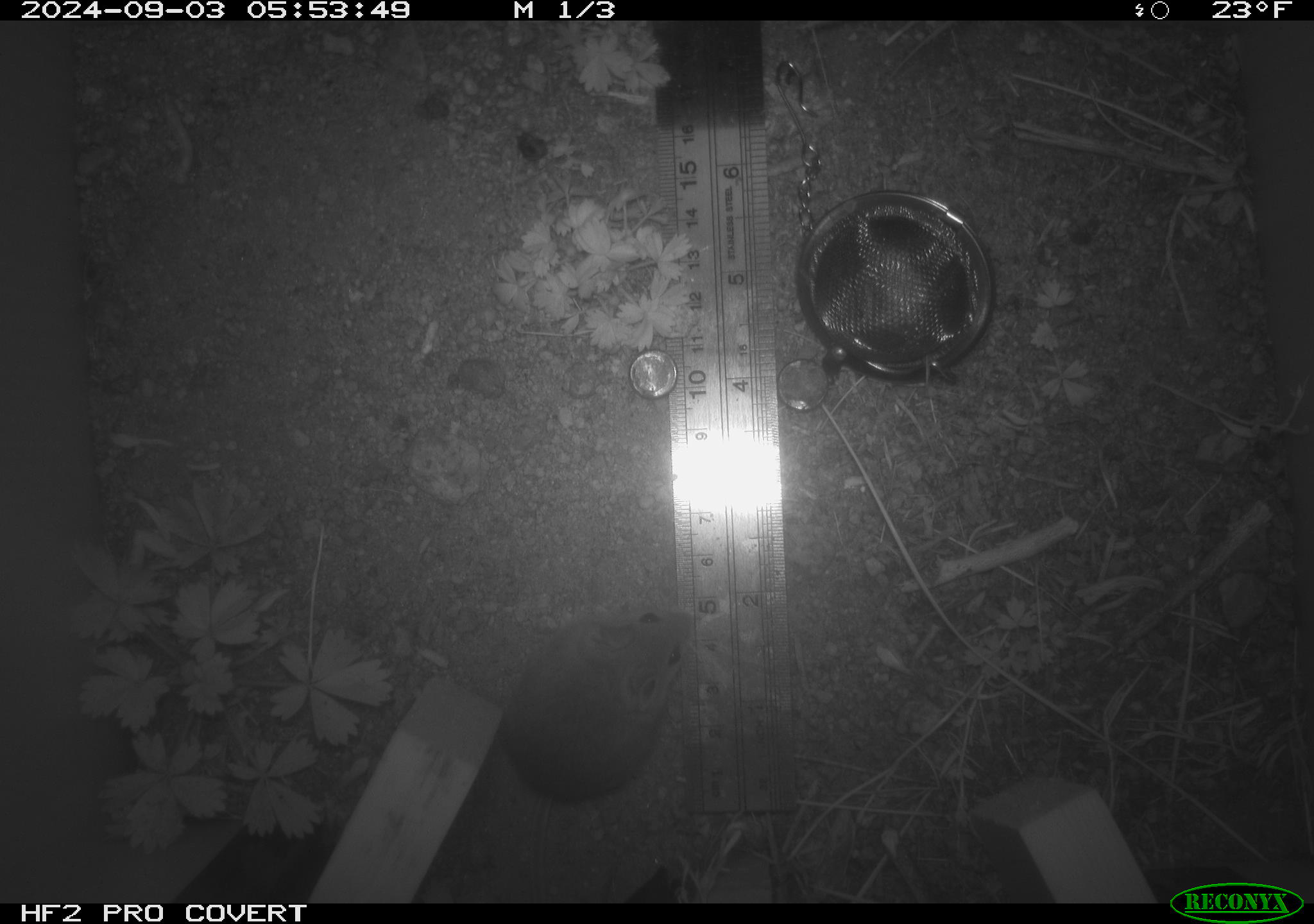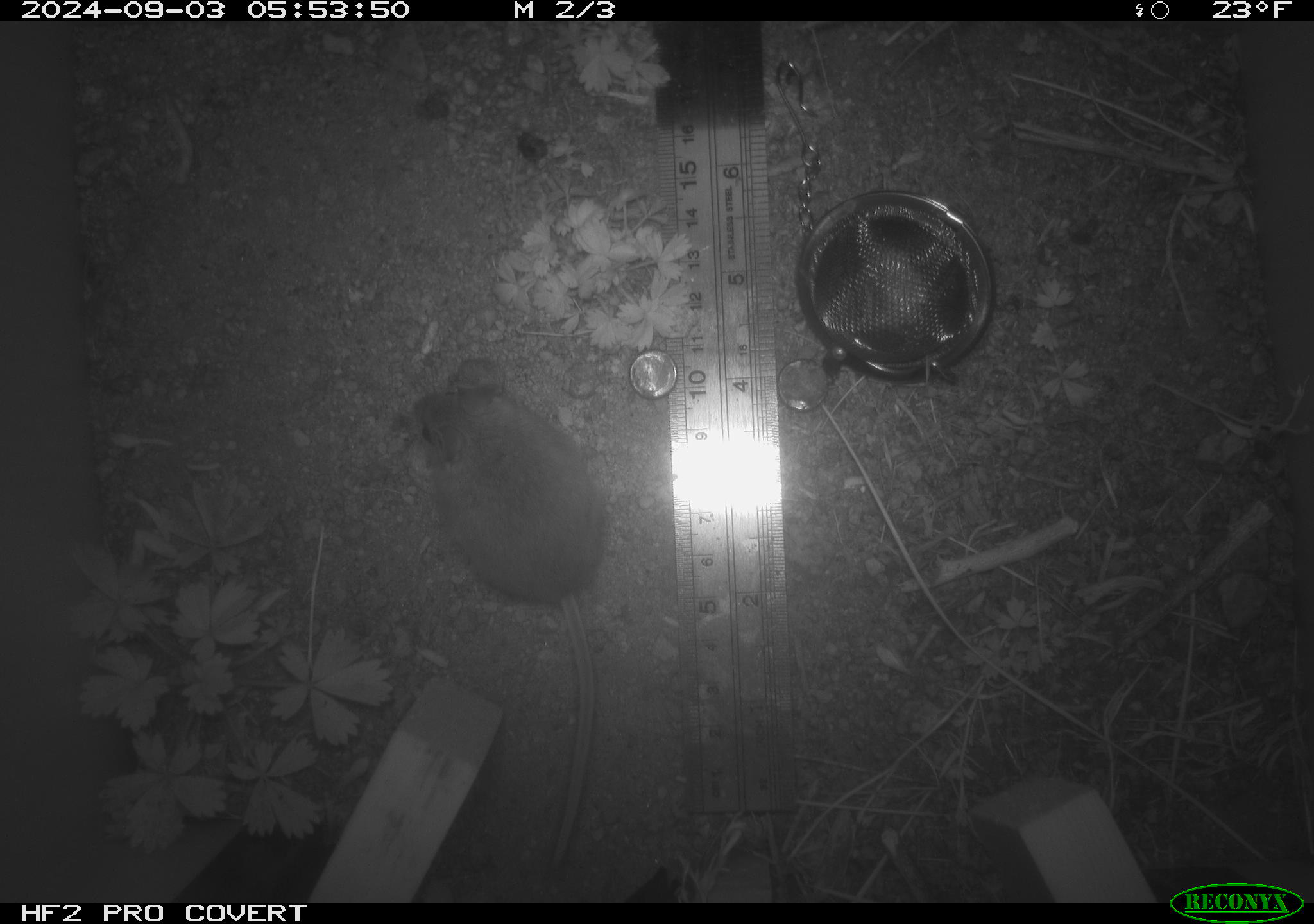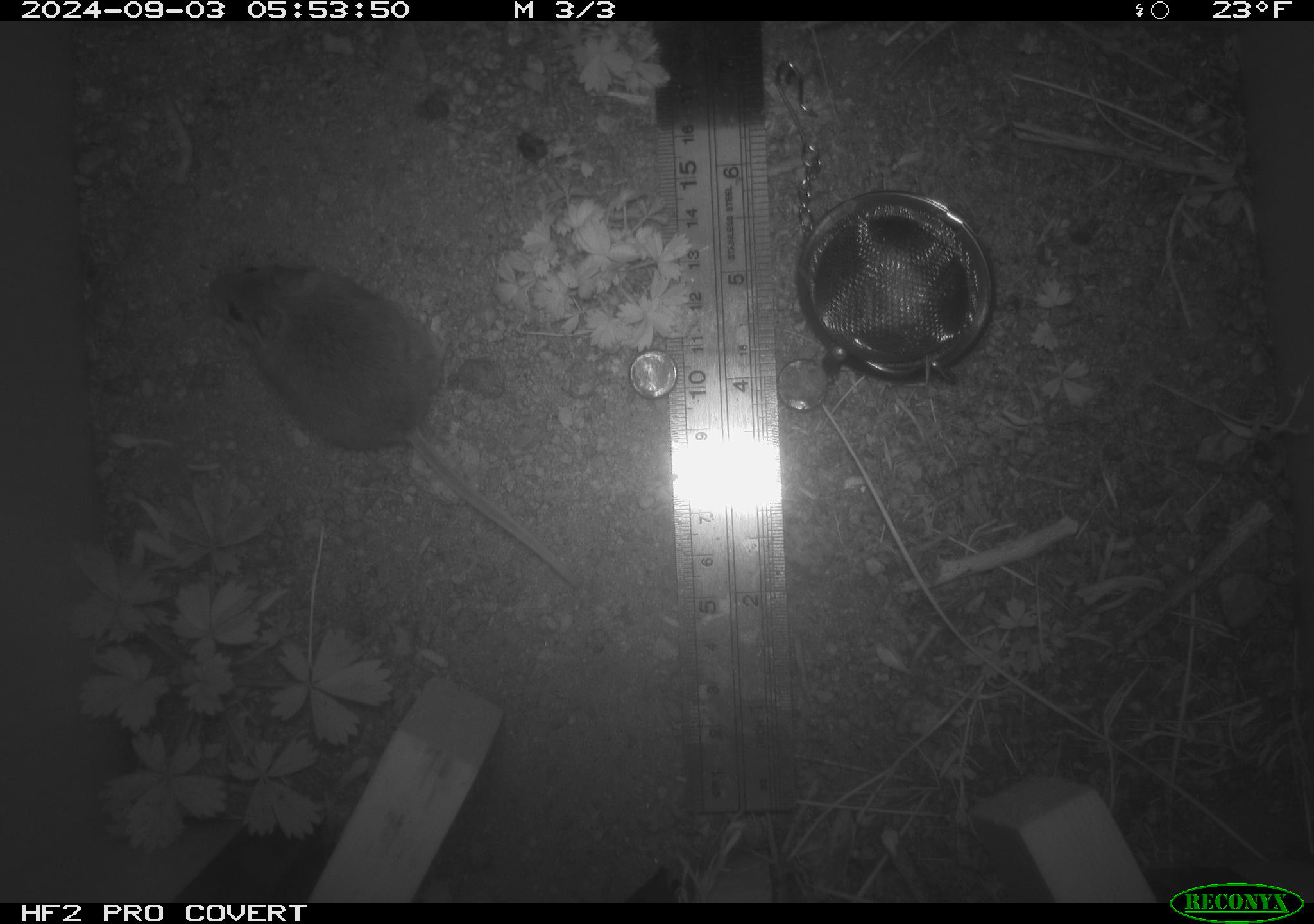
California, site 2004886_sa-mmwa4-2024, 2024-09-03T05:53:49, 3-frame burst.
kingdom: Animalia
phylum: Chordata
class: Mammalia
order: Rodentia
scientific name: Rodentia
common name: mouse species